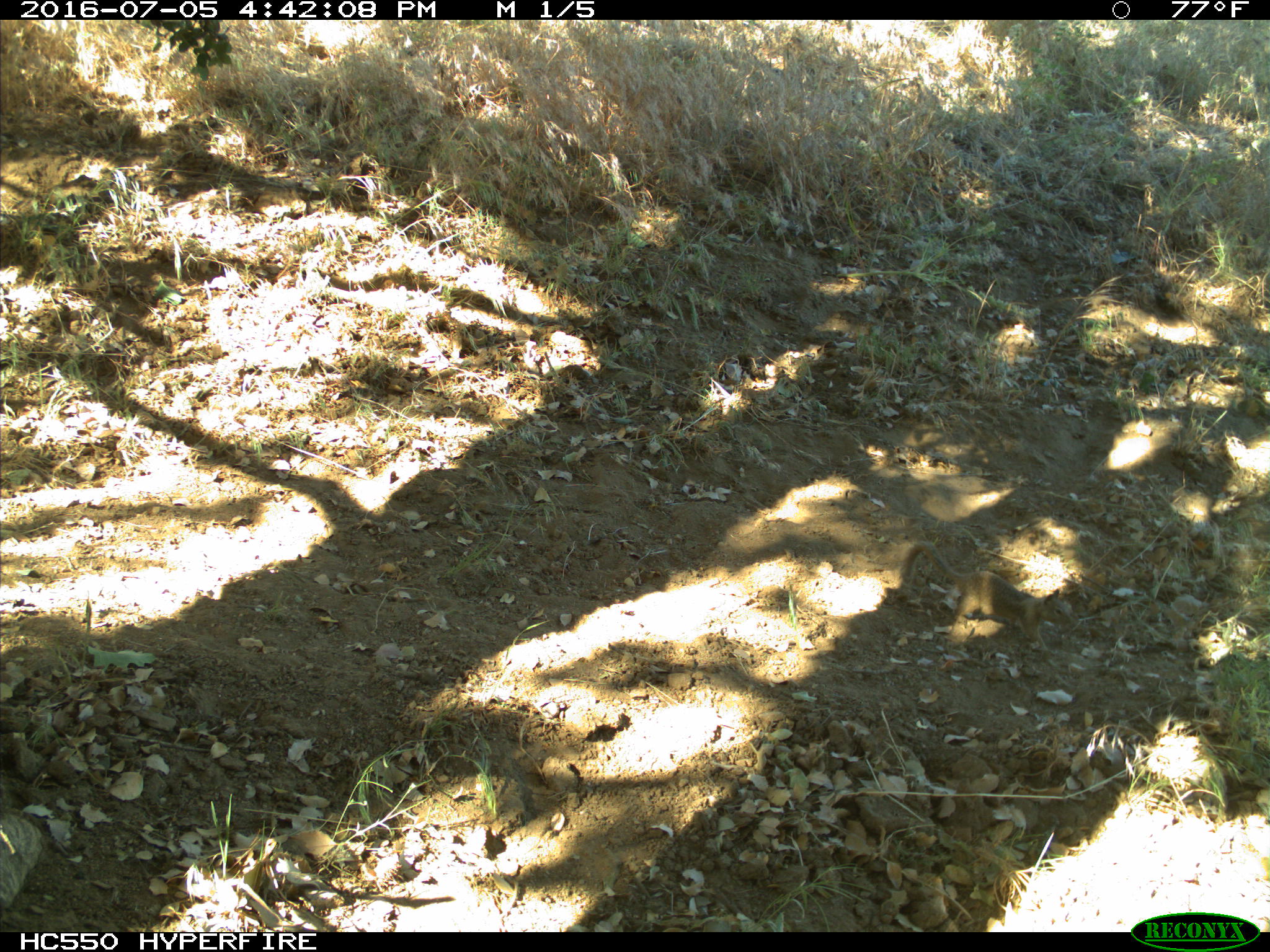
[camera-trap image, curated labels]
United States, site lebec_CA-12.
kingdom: Animalia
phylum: Chordata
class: Mammalia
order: Rodentia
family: Sciuridae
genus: Otospermophilus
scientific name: Otospermophilus beecheyi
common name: california ground squirrel